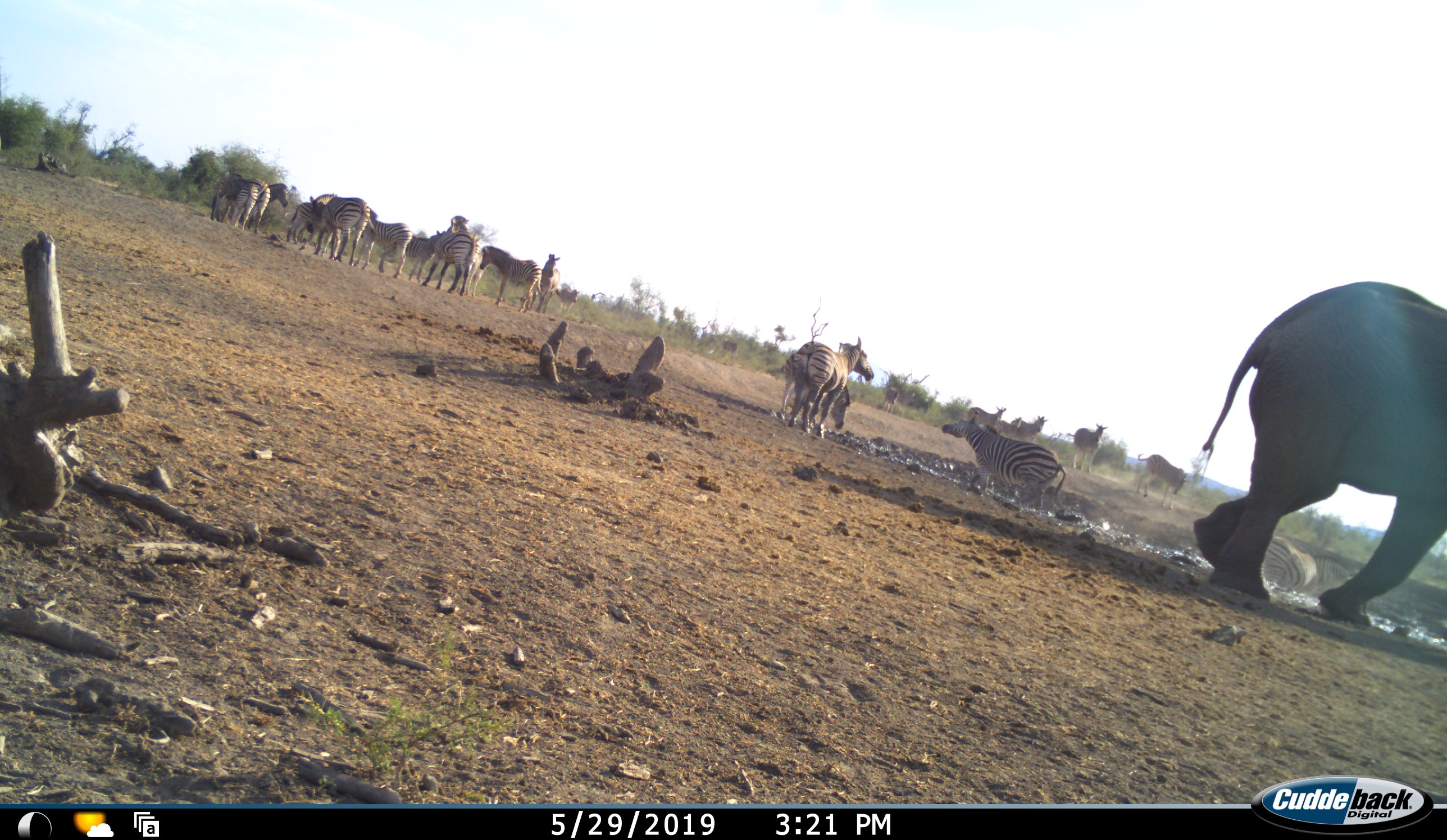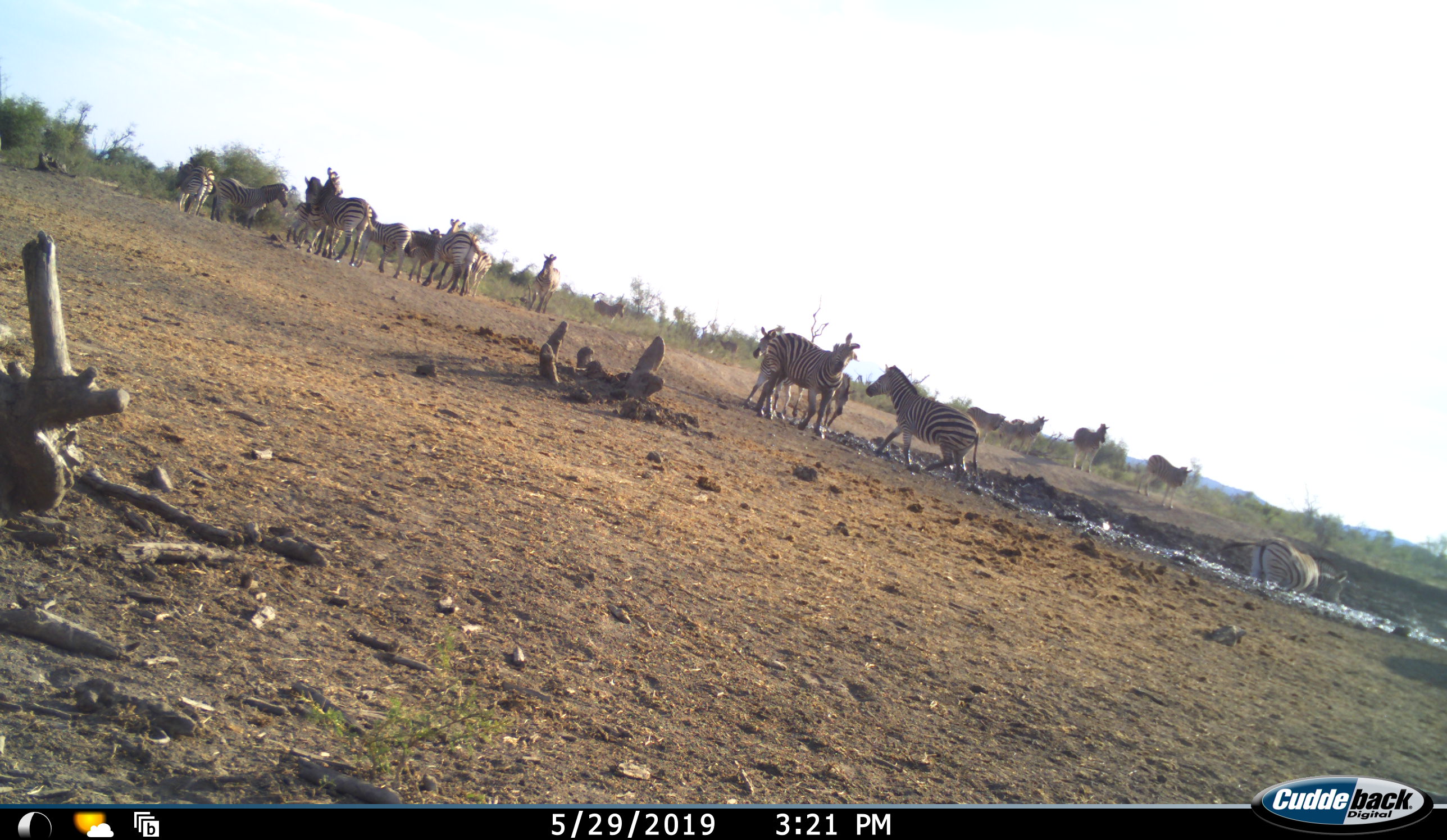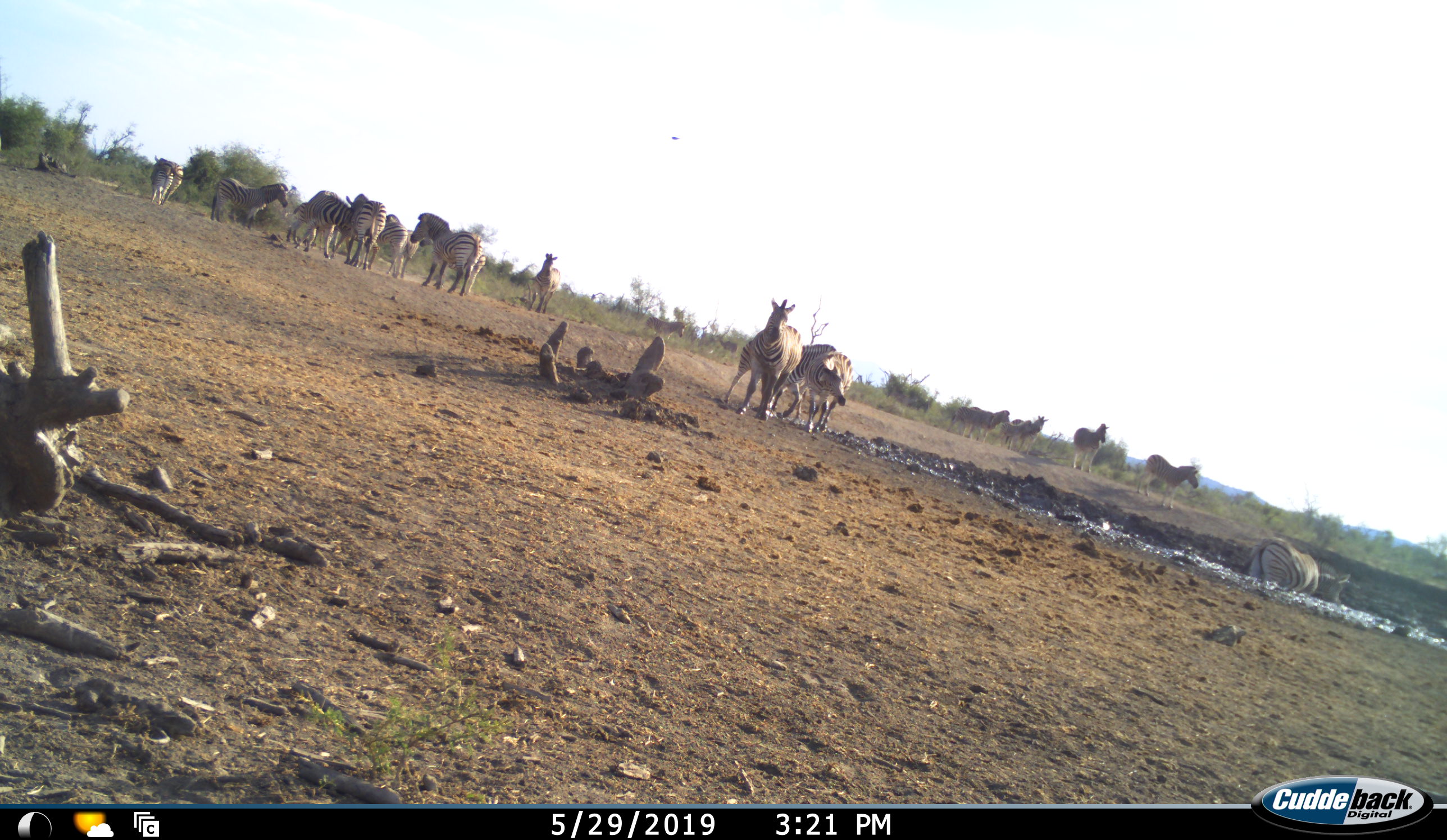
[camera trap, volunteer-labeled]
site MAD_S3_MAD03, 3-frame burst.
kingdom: Animalia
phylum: Chordata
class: Mammalia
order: Proboscidea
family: Elephantidae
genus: Loxodonta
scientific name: Loxodonta africana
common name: african bush elephant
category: elephant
Elephant (african bush elephant) (Loxodonta africana), count 1. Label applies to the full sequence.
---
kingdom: Animalia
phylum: Chordata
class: Mammalia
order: Perissodactyla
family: Equidae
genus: Equus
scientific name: Equus quagga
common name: plains zebra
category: zebraplains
Zebraplains (plains zebra) (Equus quagga), count 11-50. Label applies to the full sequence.